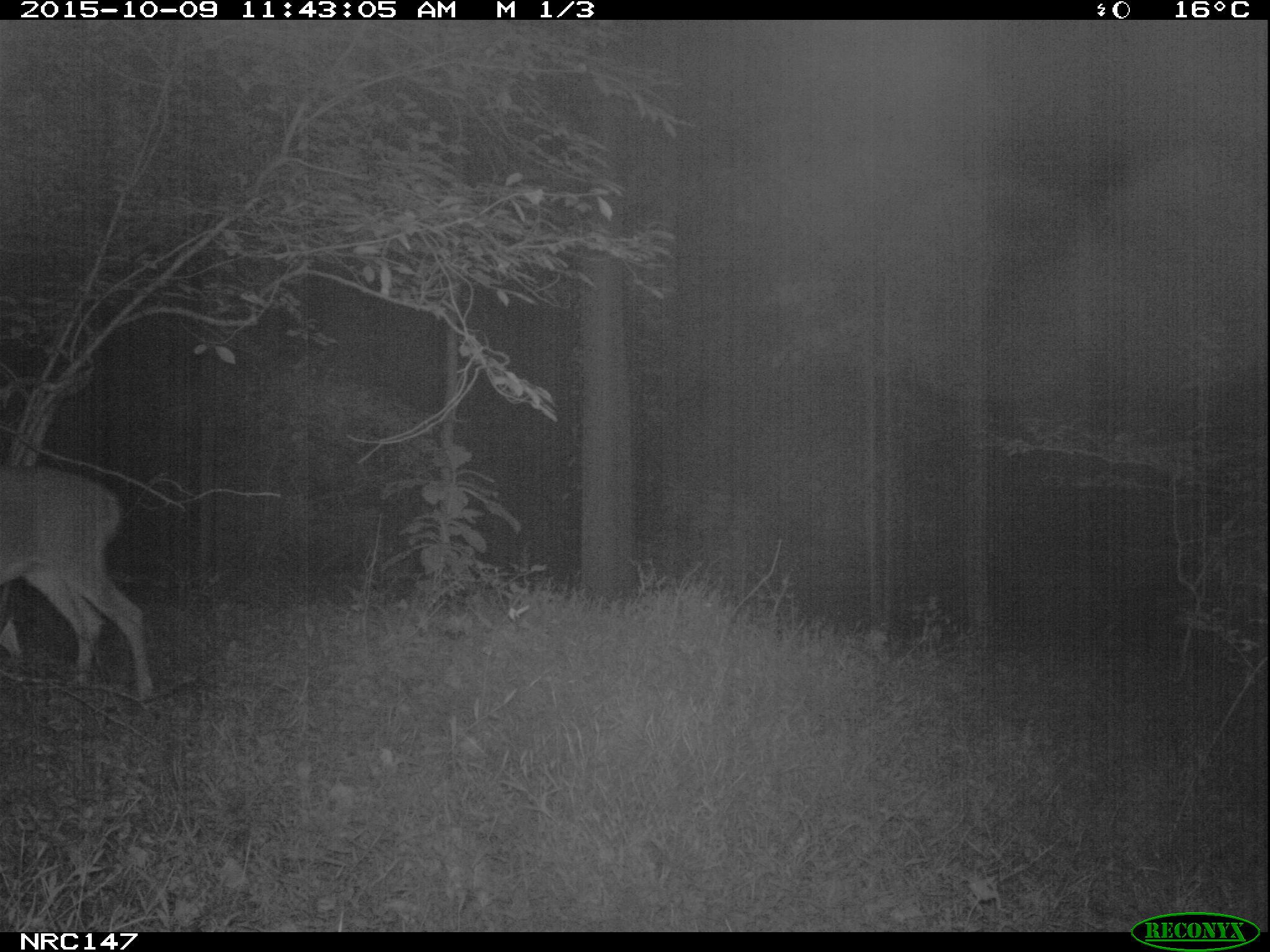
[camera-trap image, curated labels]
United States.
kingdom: Animalia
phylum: Chordata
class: Mammalia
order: Artiodactyla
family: Cervidae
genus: Odocoileus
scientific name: Odocoileus virginianus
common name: white-tailed deer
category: White Tailed Deer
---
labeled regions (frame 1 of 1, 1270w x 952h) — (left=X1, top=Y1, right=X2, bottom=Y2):
White Tailed Deer: (left=0, top=447, right=170, bottom=700)